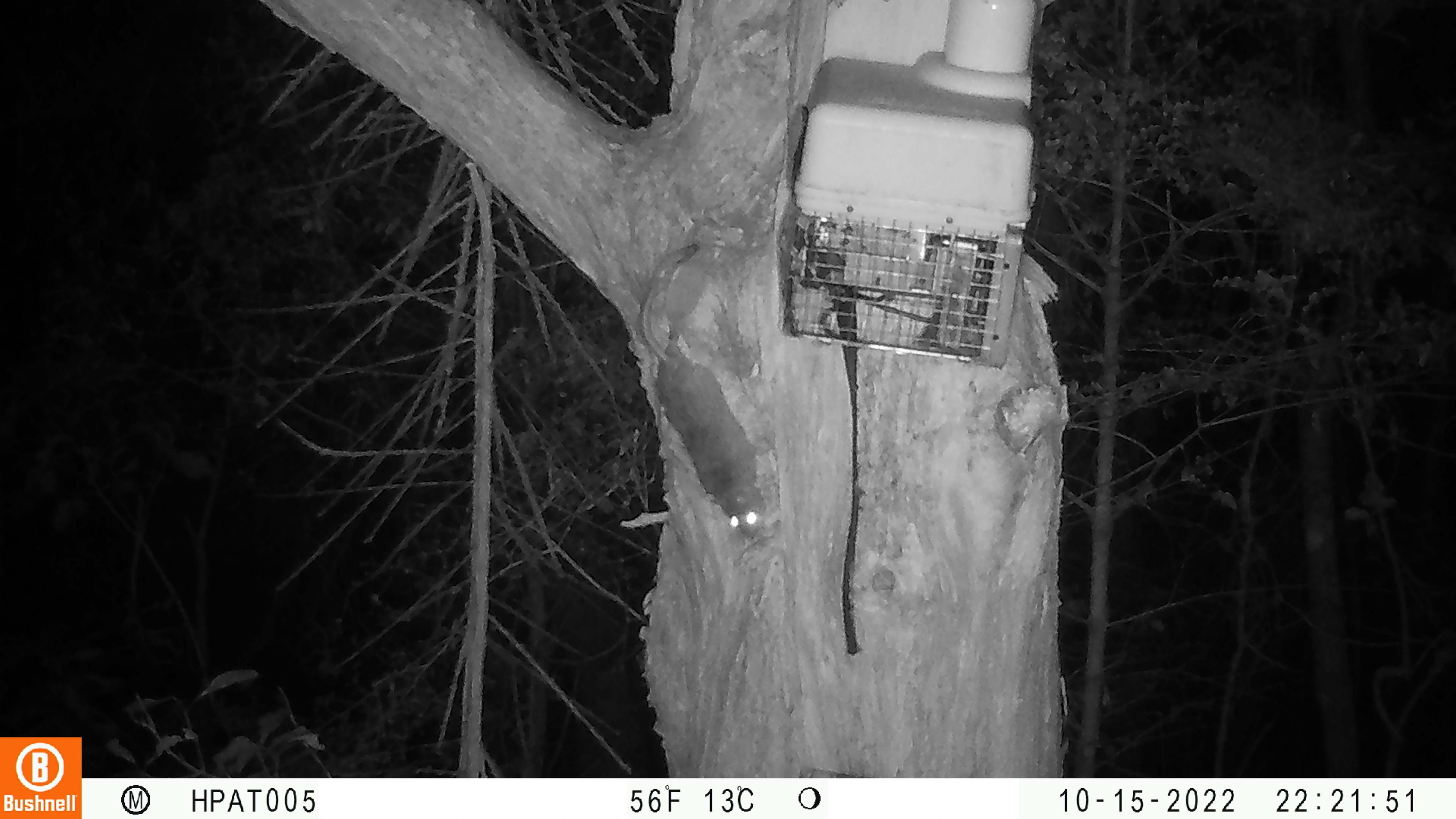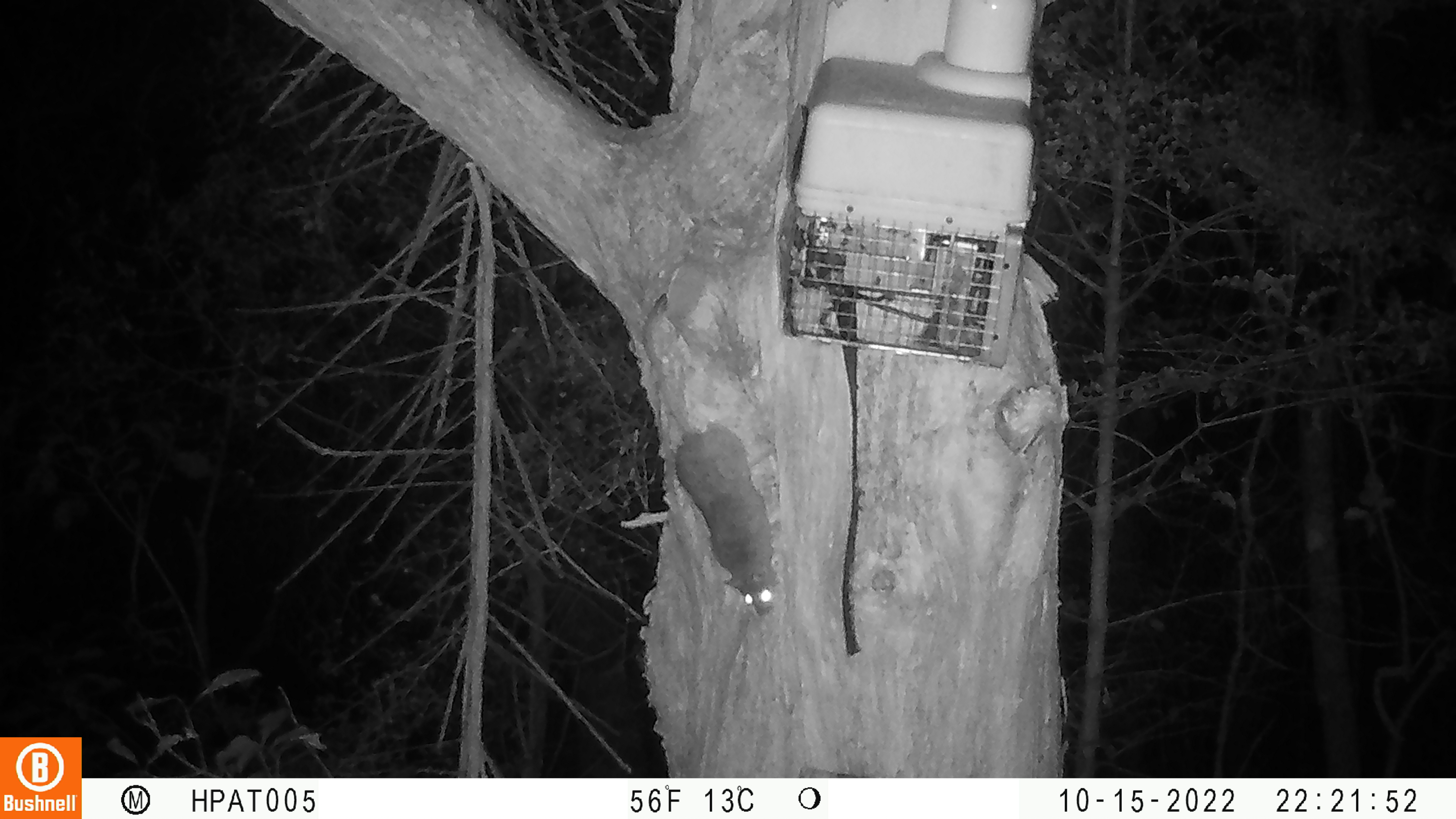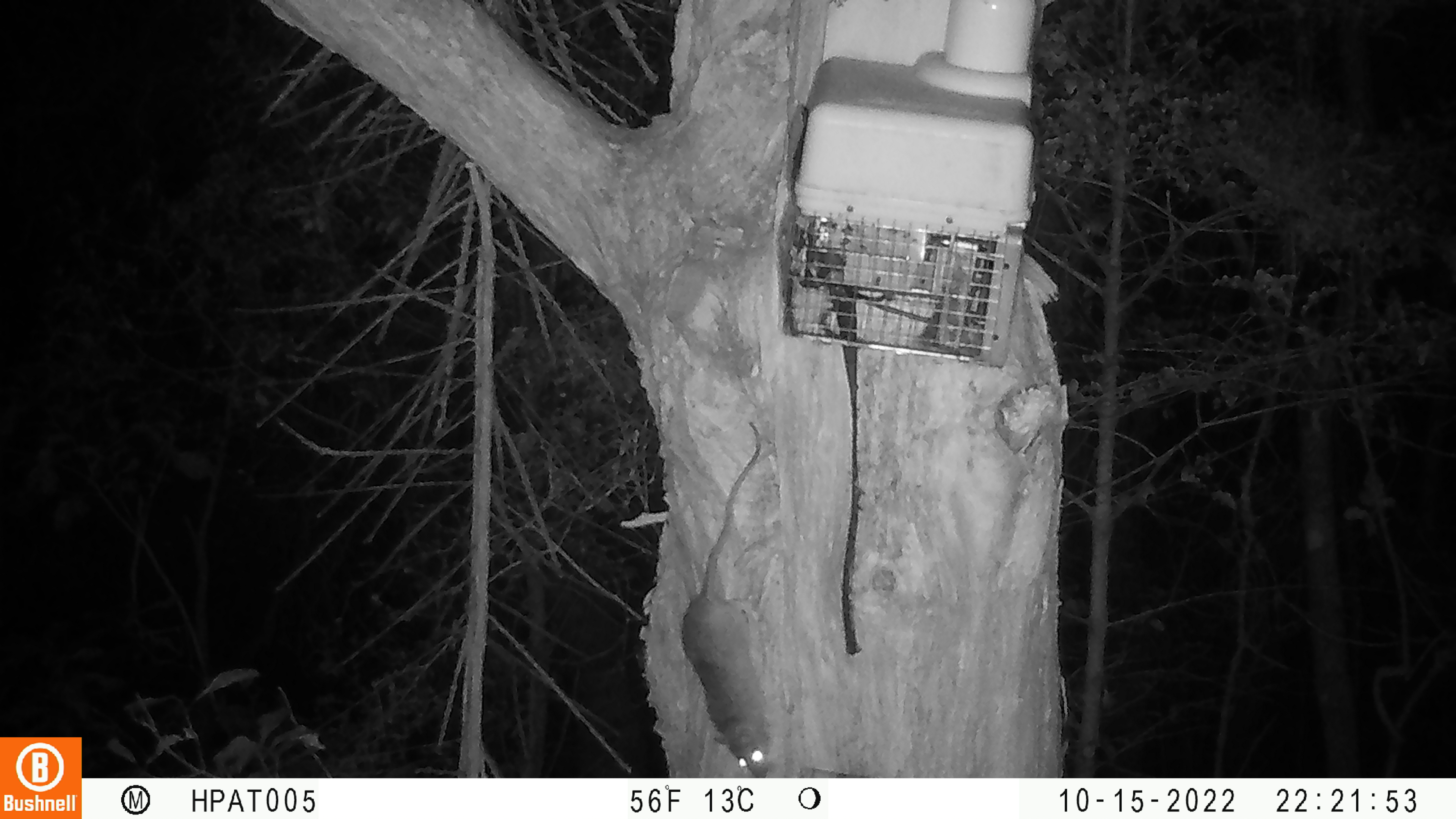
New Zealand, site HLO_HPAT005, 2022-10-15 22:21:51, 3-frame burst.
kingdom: Animalia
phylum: Chordata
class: Mammalia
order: Rodentia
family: Muridae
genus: Rattus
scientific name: Rattus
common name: rat